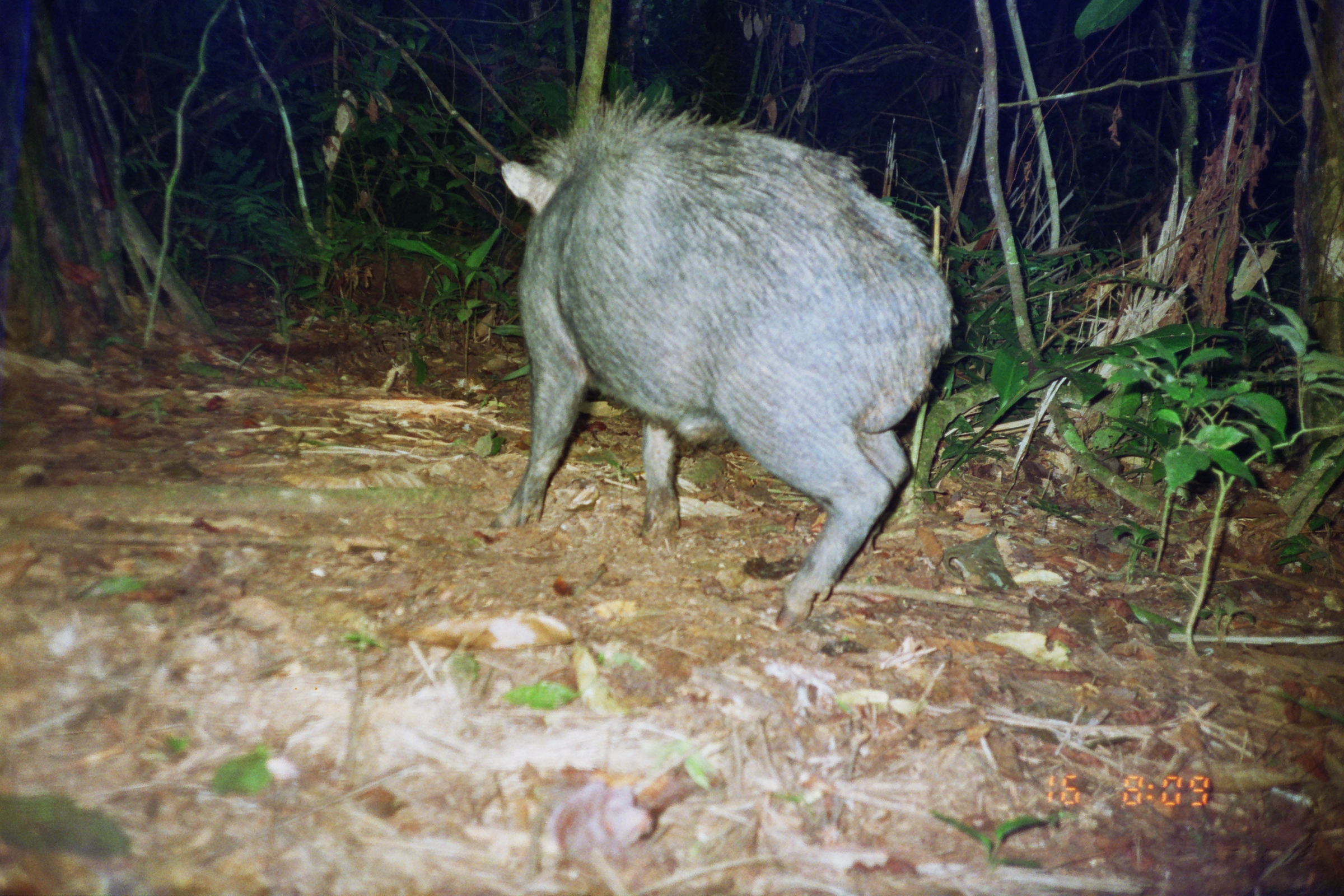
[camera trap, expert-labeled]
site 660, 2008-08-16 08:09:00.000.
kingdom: Animalia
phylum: Chordata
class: Mammalia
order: Artiodactyla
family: Tayassuidae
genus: Tayassu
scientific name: Tayassu pecari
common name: white-lipped peccary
Tayassu pecari (white-lipped peccary).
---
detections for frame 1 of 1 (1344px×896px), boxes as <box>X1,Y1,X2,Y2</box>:
tayassu pecari: <box>486,83,955,630</box>